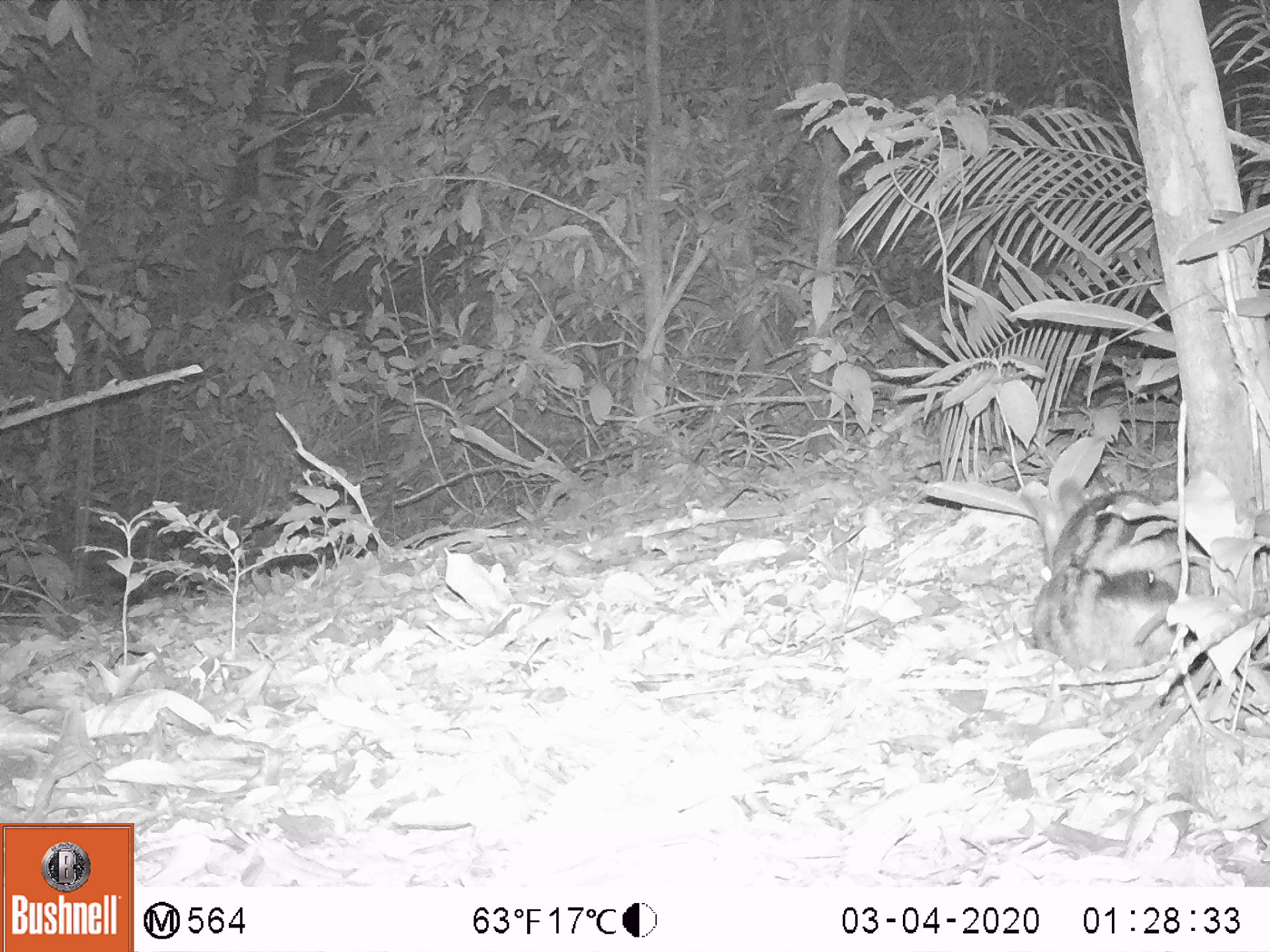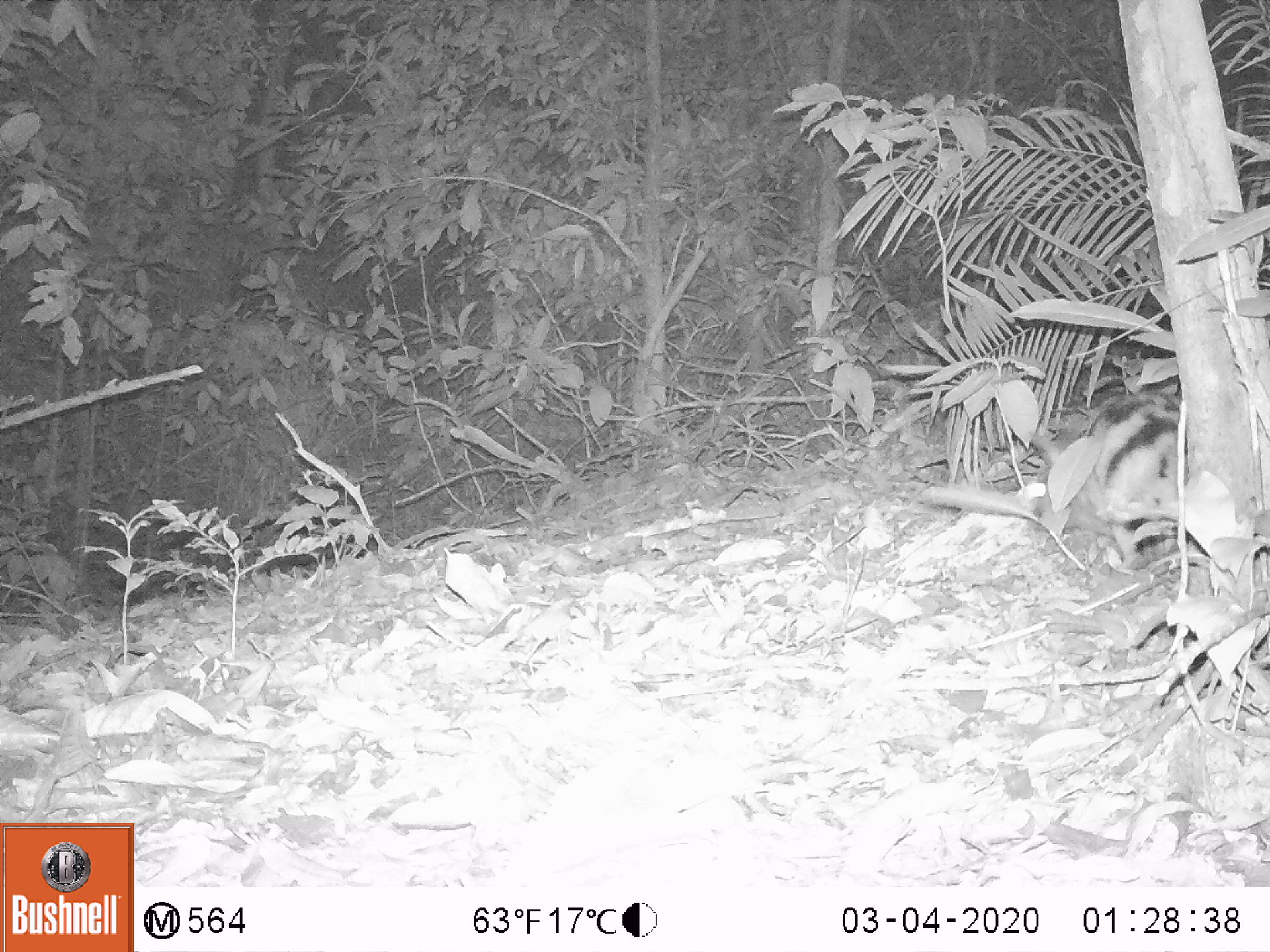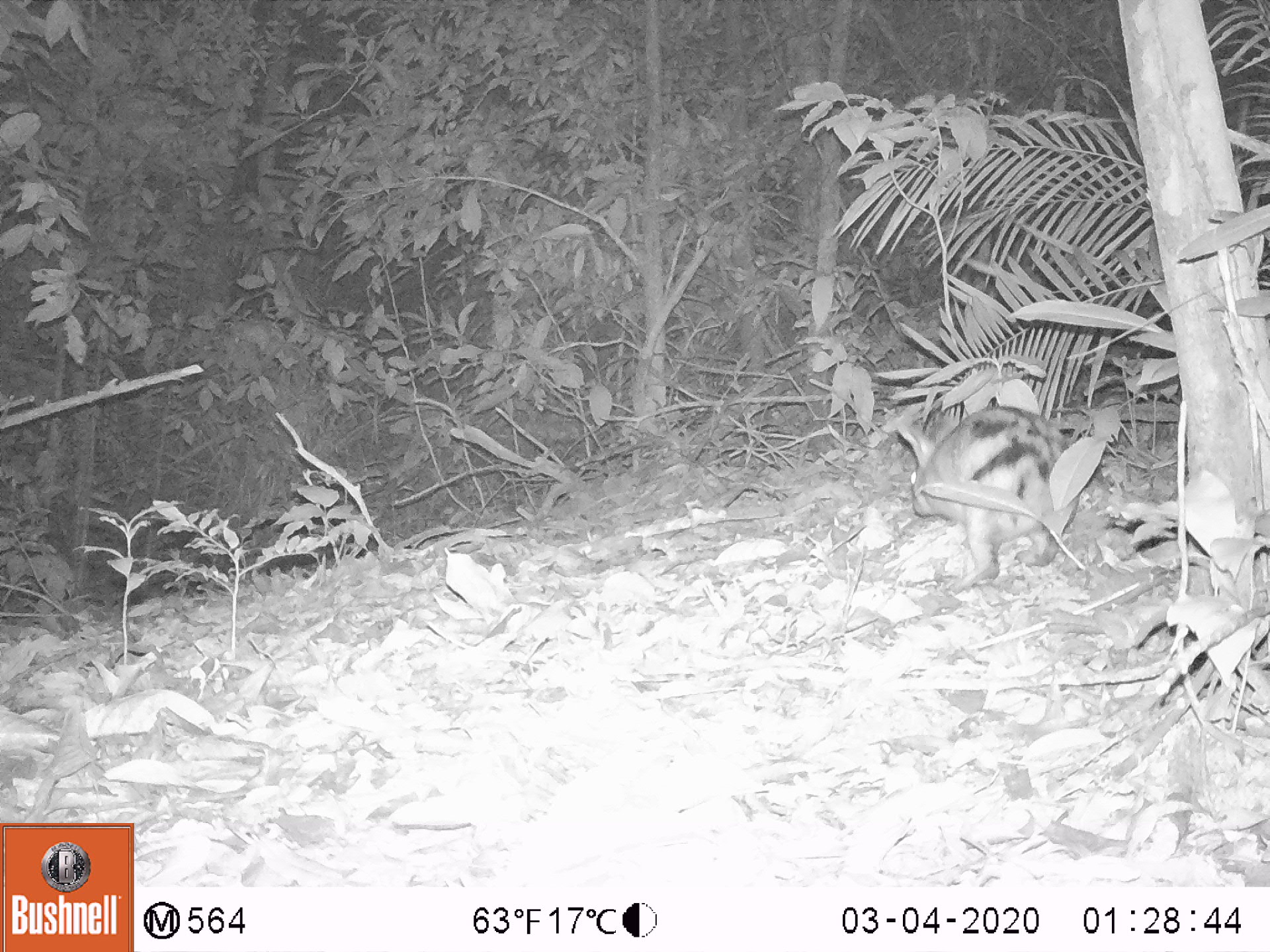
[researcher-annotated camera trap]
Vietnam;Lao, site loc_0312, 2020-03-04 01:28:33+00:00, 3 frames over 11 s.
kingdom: Animalia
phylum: Chordata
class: Mammalia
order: Lagomorpha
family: Leporidae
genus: Nesolagus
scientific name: Nesolagus timminsi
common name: annamite striped rabbit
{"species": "annamite striped rabbit (Nesolagus timminsi)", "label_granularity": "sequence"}